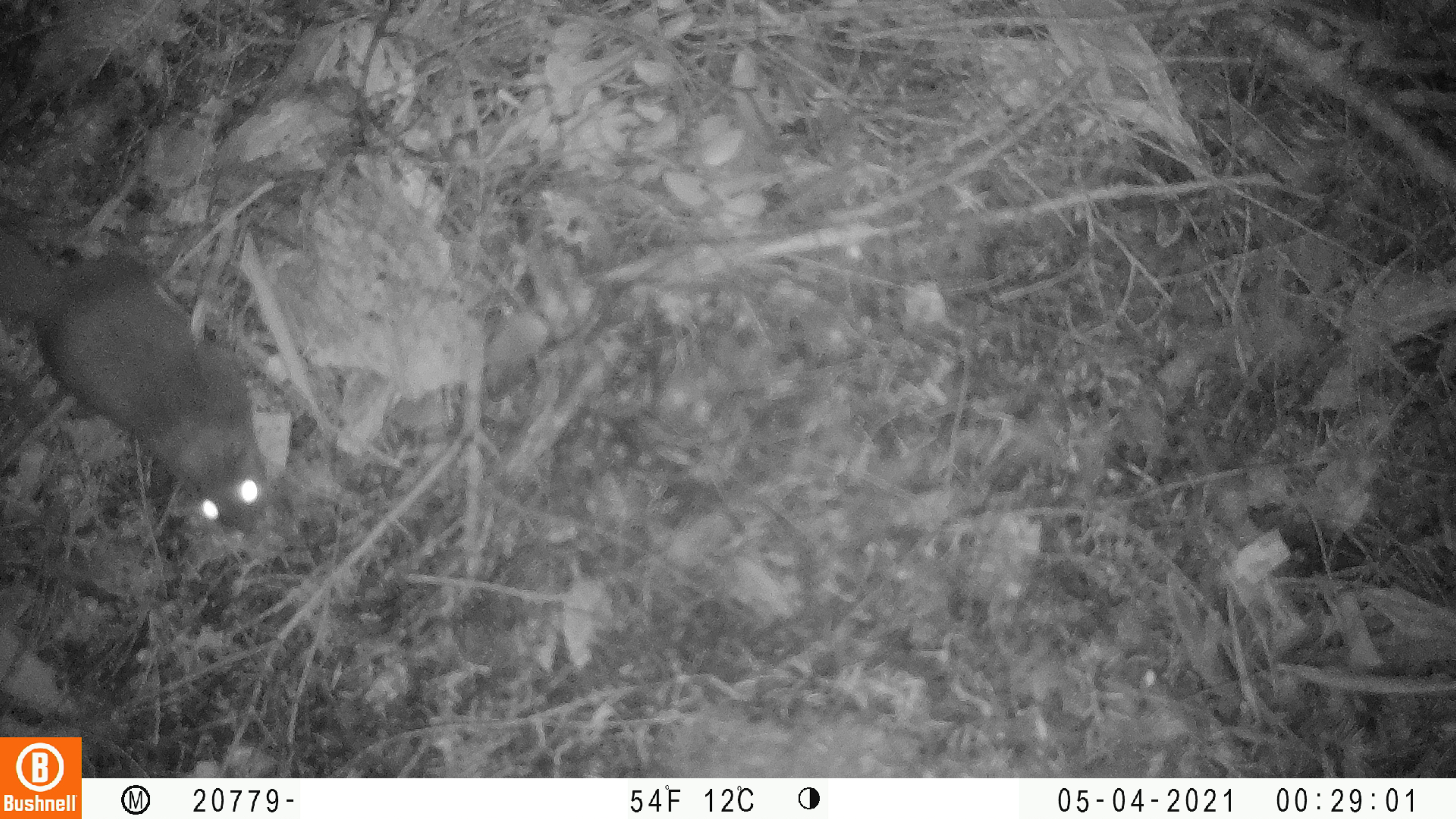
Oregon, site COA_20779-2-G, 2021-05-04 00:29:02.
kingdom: Animalia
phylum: Chordata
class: Mammalia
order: Rodentia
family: Sciuridae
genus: Glaucomys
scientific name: Glaucomys oregonensis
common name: humboldt's flying squirrel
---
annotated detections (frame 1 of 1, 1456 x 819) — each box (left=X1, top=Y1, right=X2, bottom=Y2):
humboldt's flying squirrel: (left=2, top=204, right=317, bottom=554)